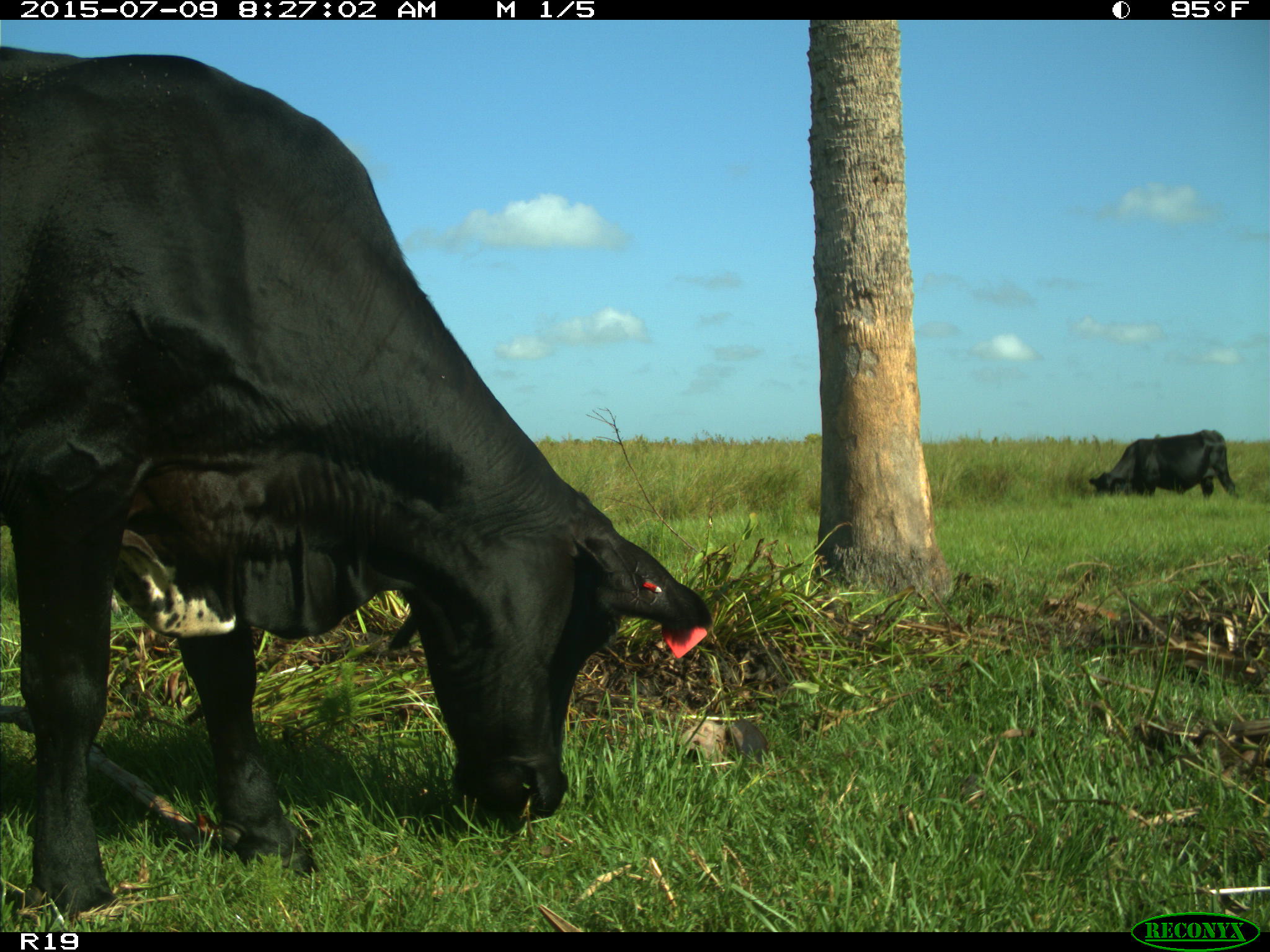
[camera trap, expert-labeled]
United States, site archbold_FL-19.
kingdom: Animalia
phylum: Chordata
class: Mammalia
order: Artiodactyla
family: Bovidae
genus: Bos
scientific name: Bos taurus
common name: domestic cow